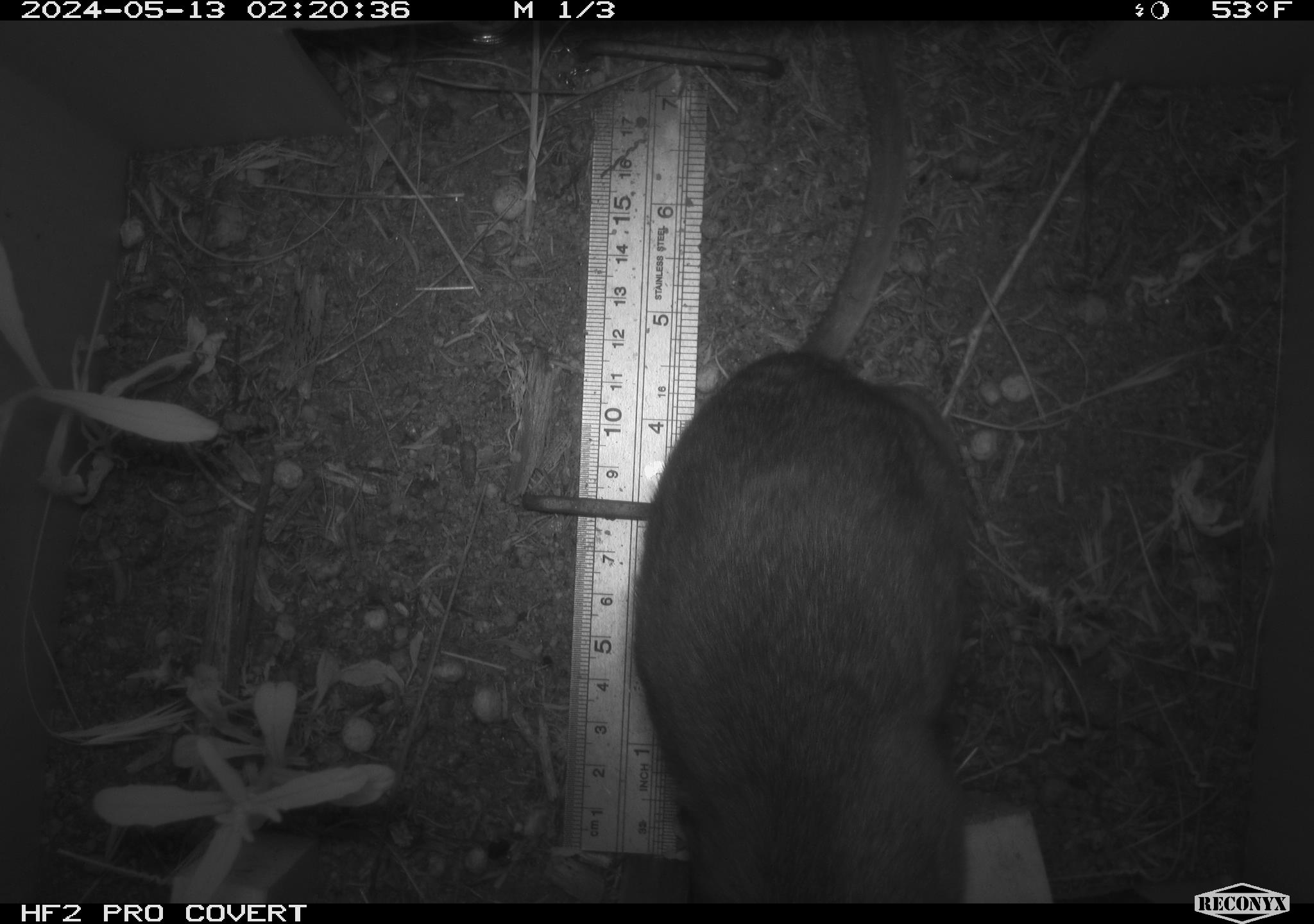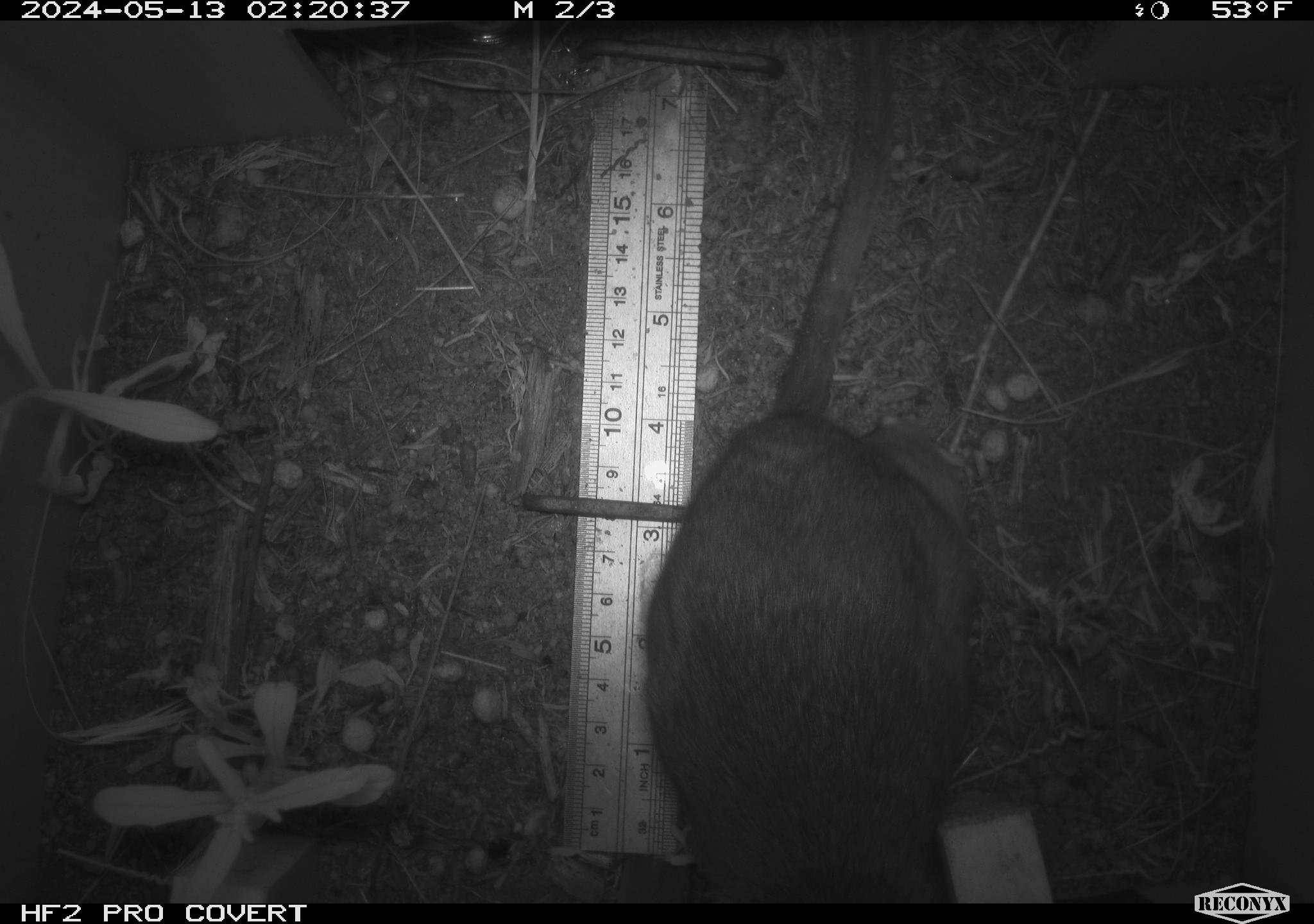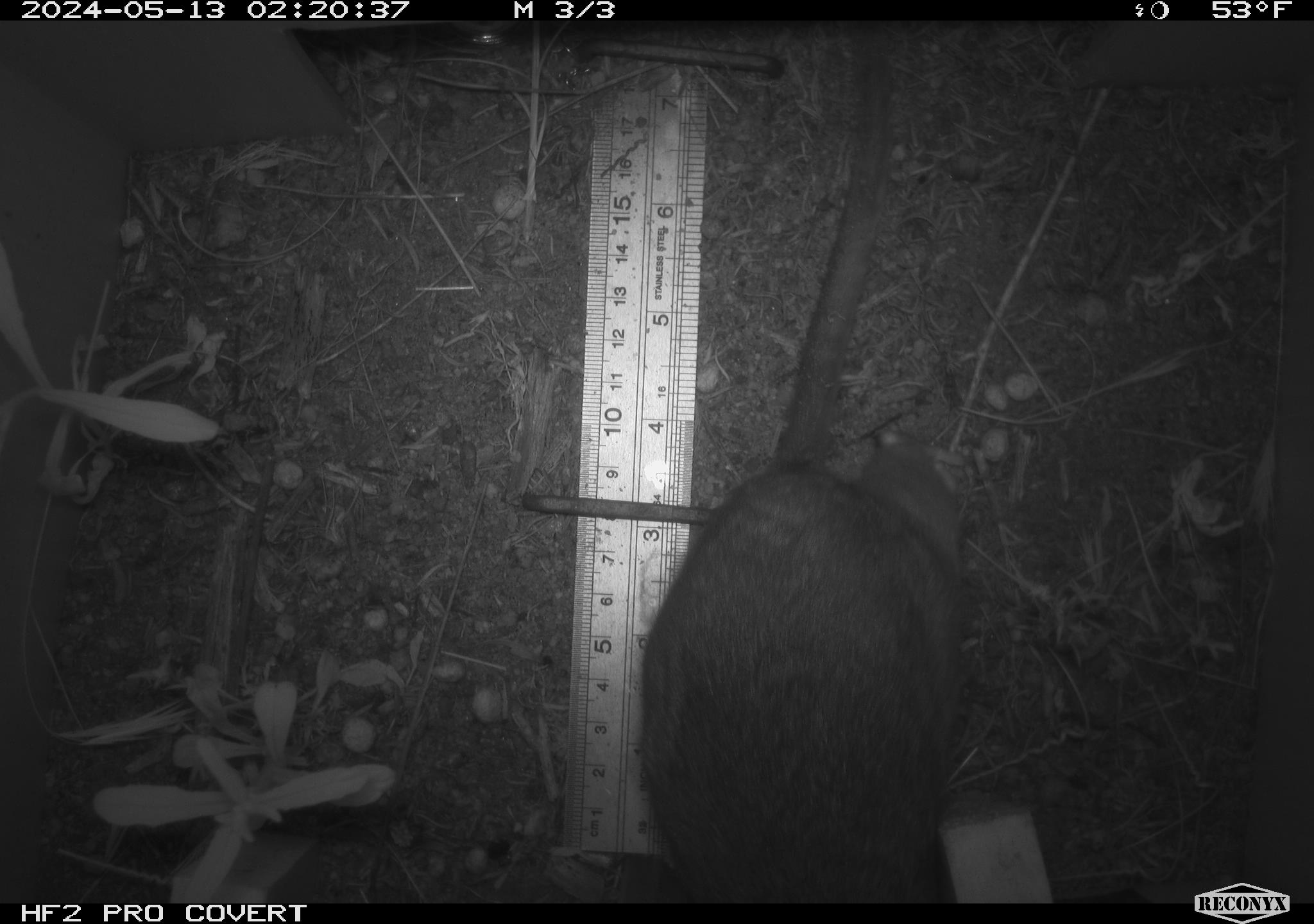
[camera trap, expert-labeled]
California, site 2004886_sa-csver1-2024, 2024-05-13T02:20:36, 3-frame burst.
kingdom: Animalia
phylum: Chordata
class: Mammalia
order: Rodentia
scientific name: Rodentia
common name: rodent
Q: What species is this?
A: Rodent (Rodentia).